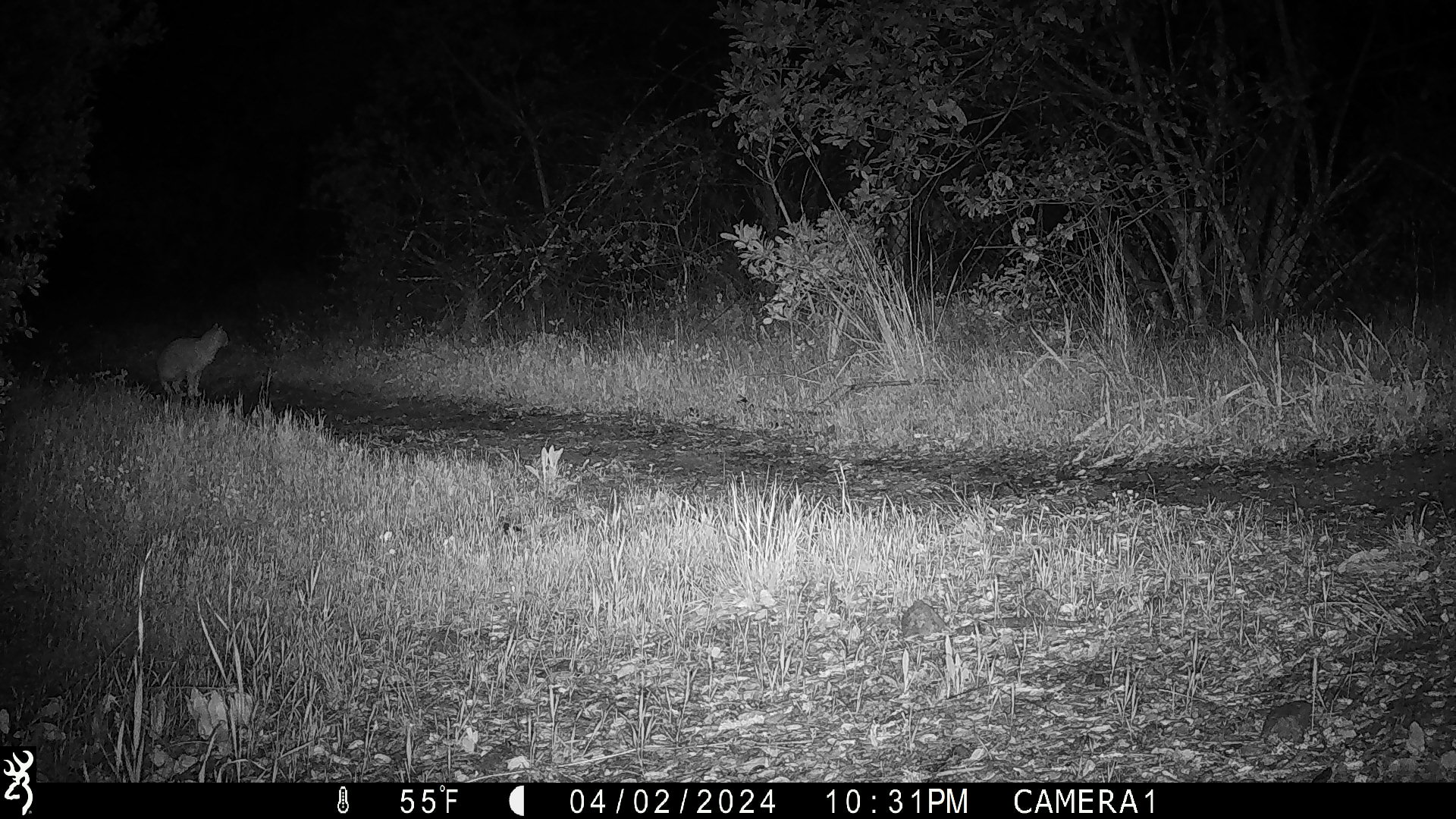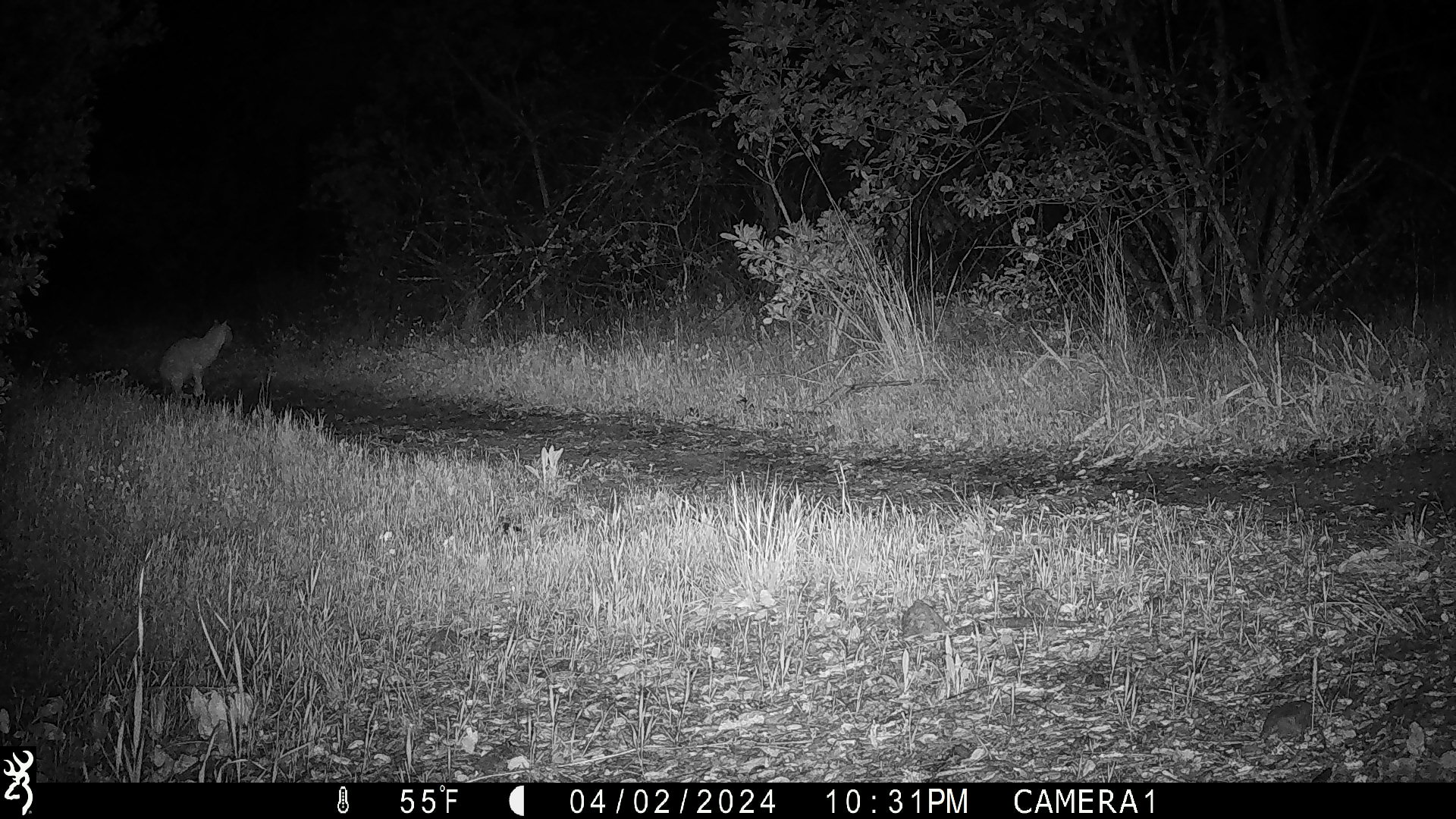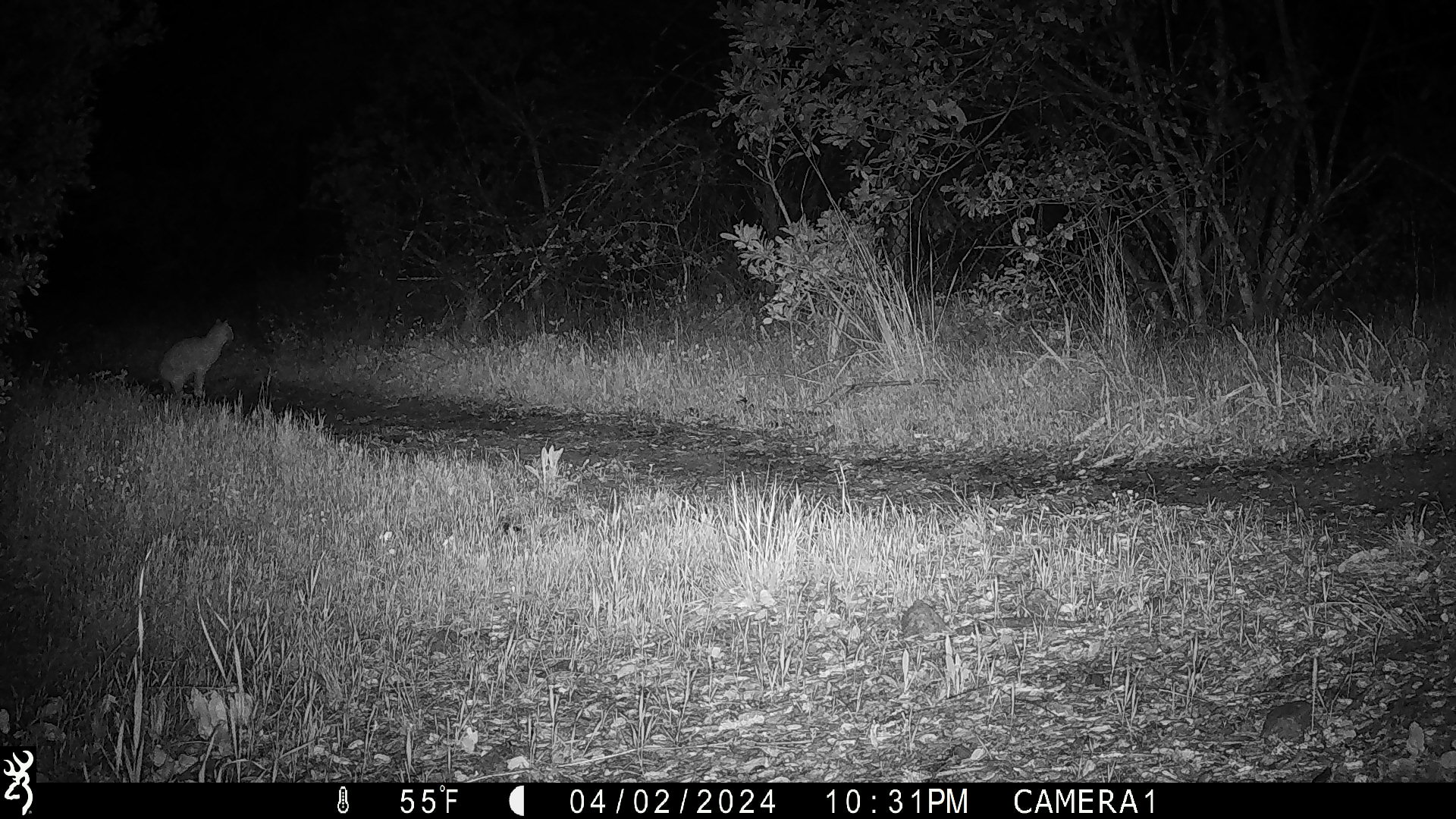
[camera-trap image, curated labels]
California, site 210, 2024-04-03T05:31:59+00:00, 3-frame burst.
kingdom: Animalia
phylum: Chordata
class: Mammalia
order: Carnivora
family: Felidae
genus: Lynx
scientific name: Lynx rufus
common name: bobcat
Bobcat (Lynx rufus).